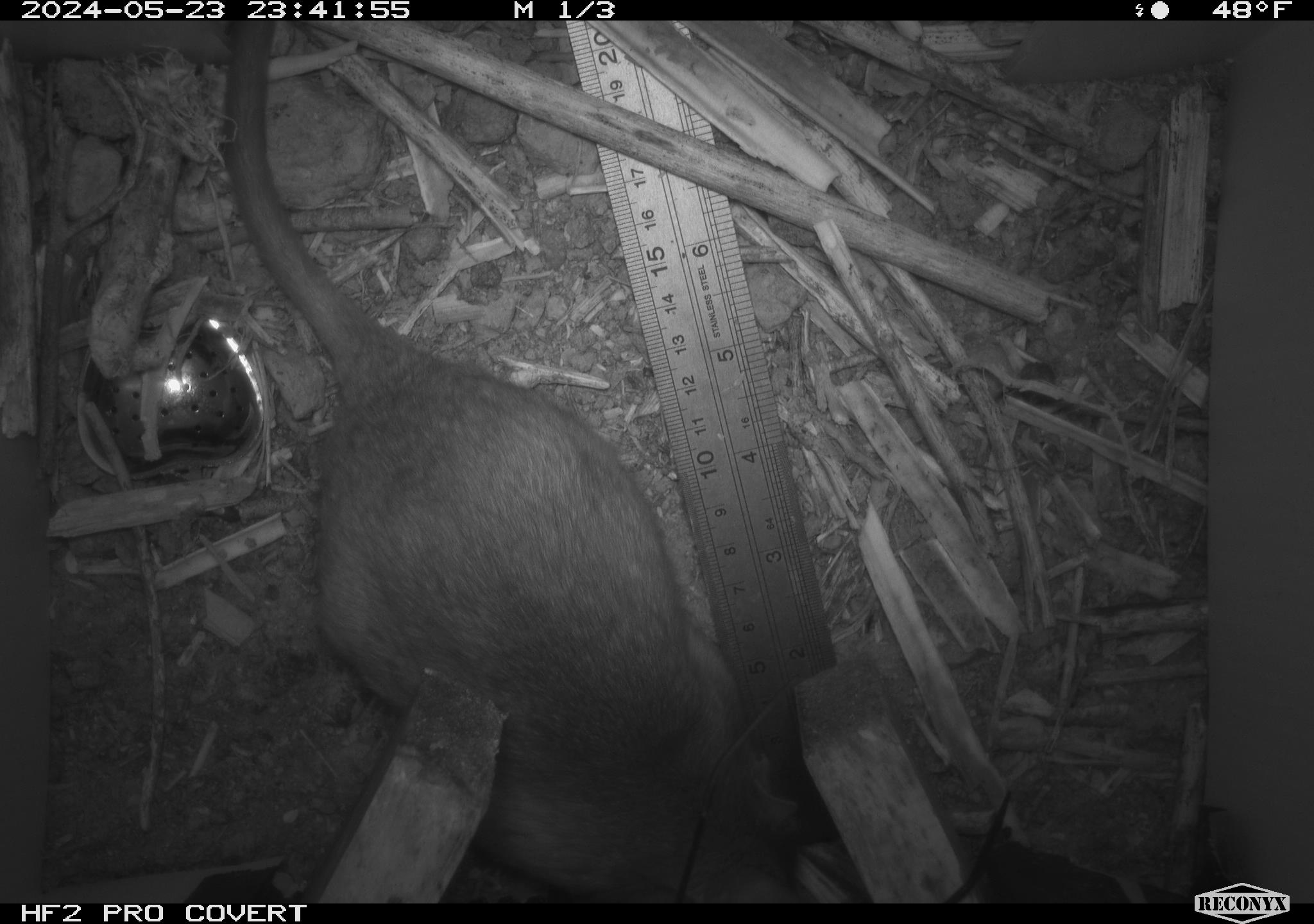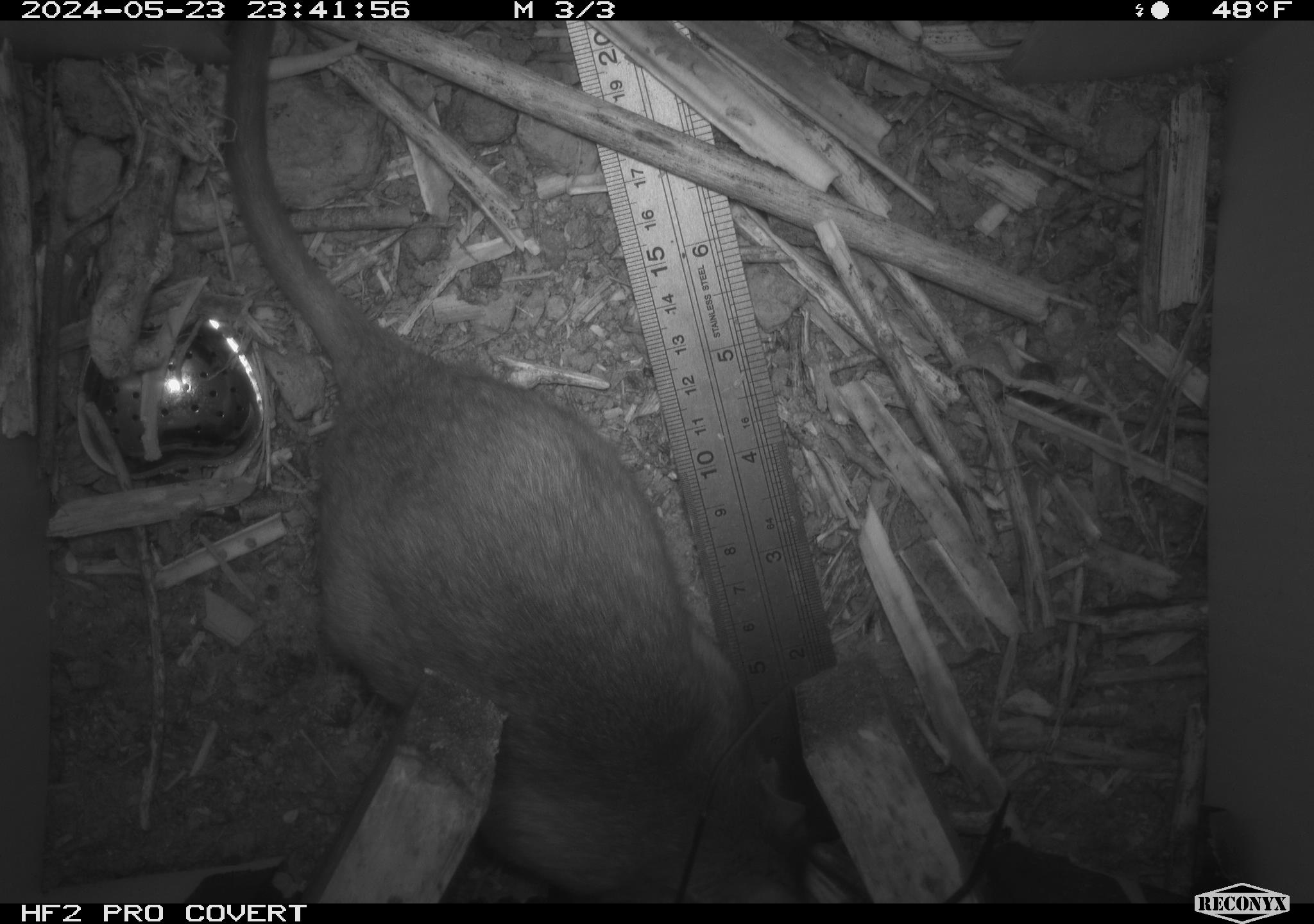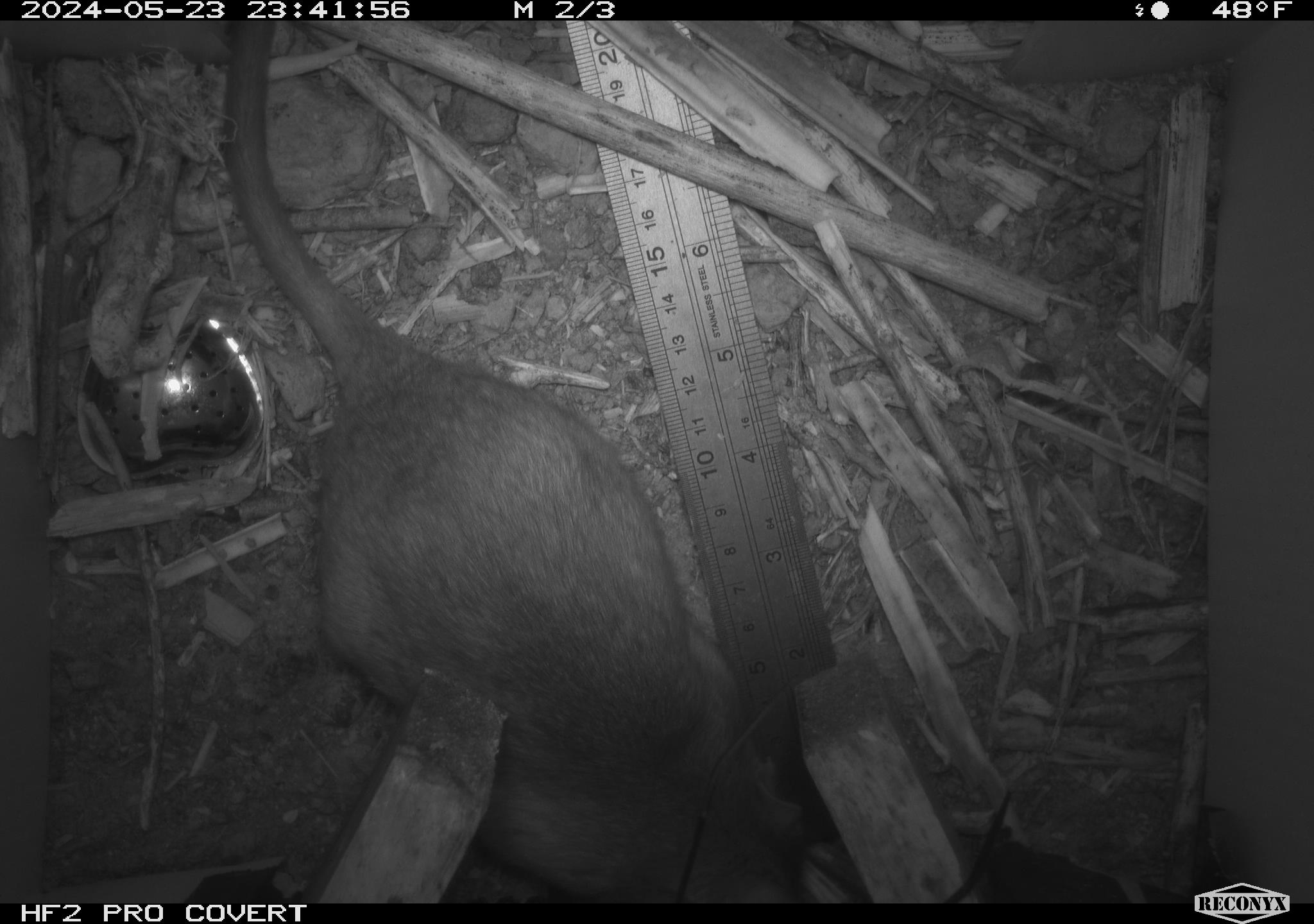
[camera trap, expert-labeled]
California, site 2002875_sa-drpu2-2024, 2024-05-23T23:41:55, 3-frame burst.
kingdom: Animalia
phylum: Chordata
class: Mammalia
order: Rodentia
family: Cricetidae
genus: Neotoma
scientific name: Neotoma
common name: pack rat or woodrat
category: neotoma species